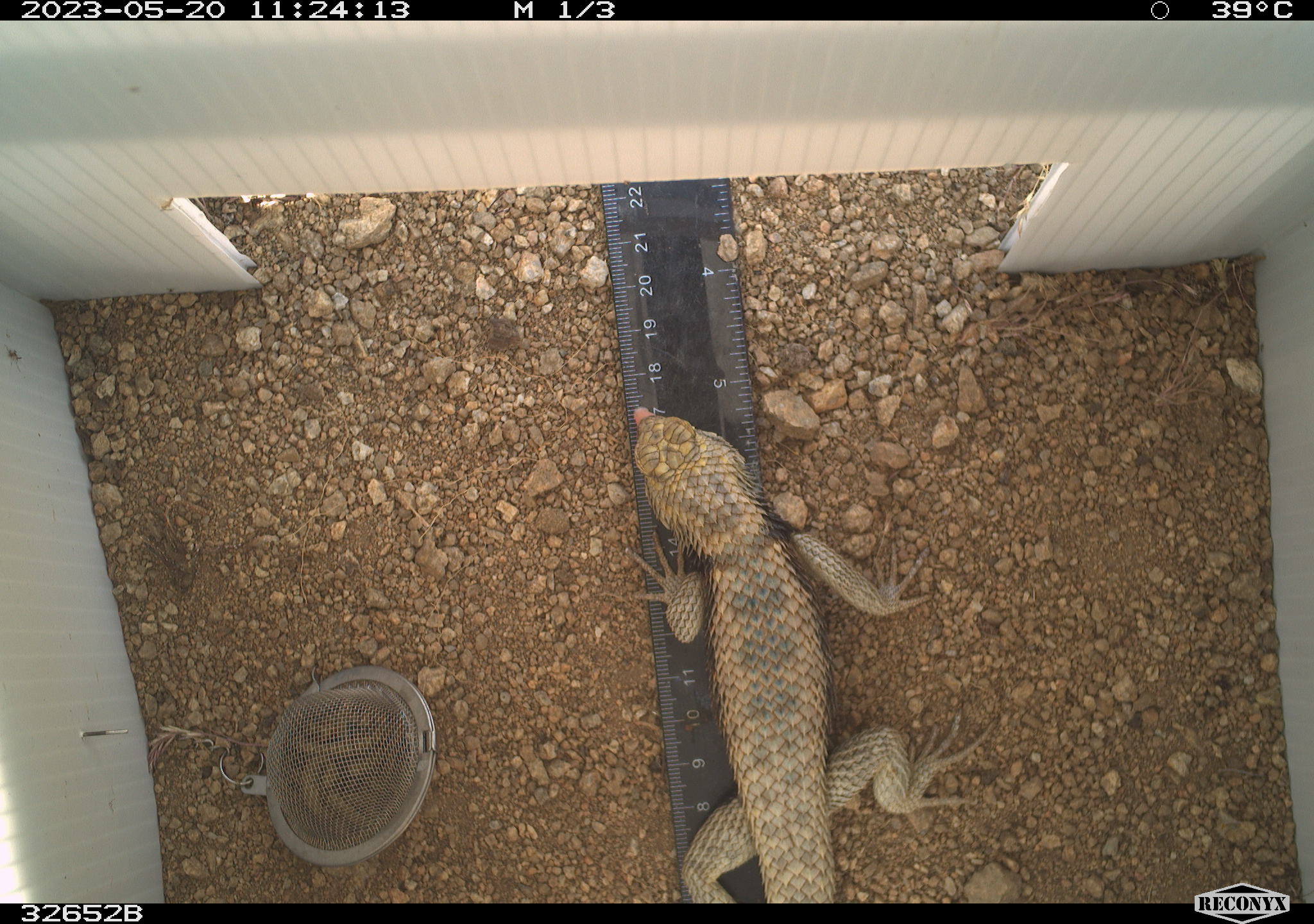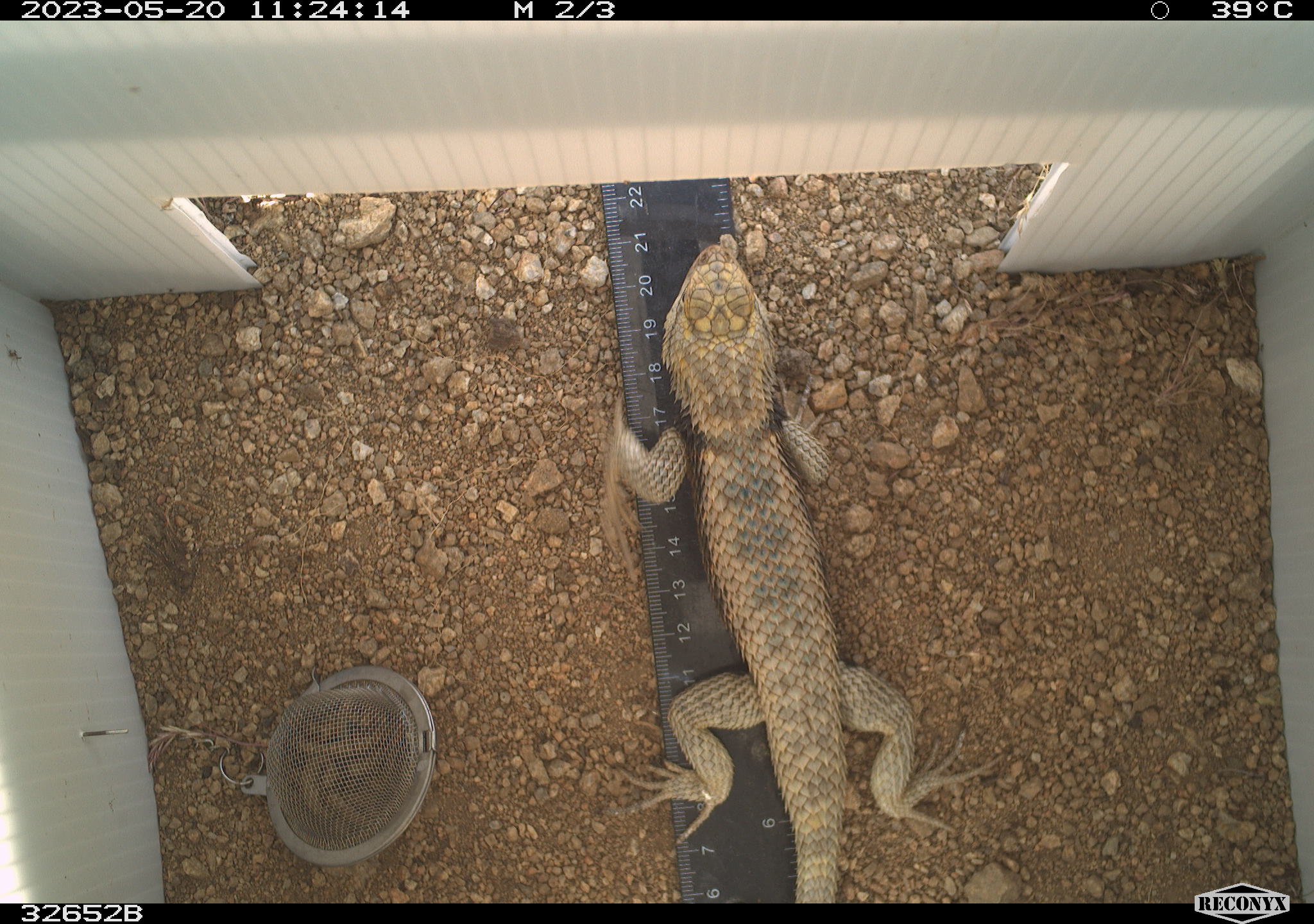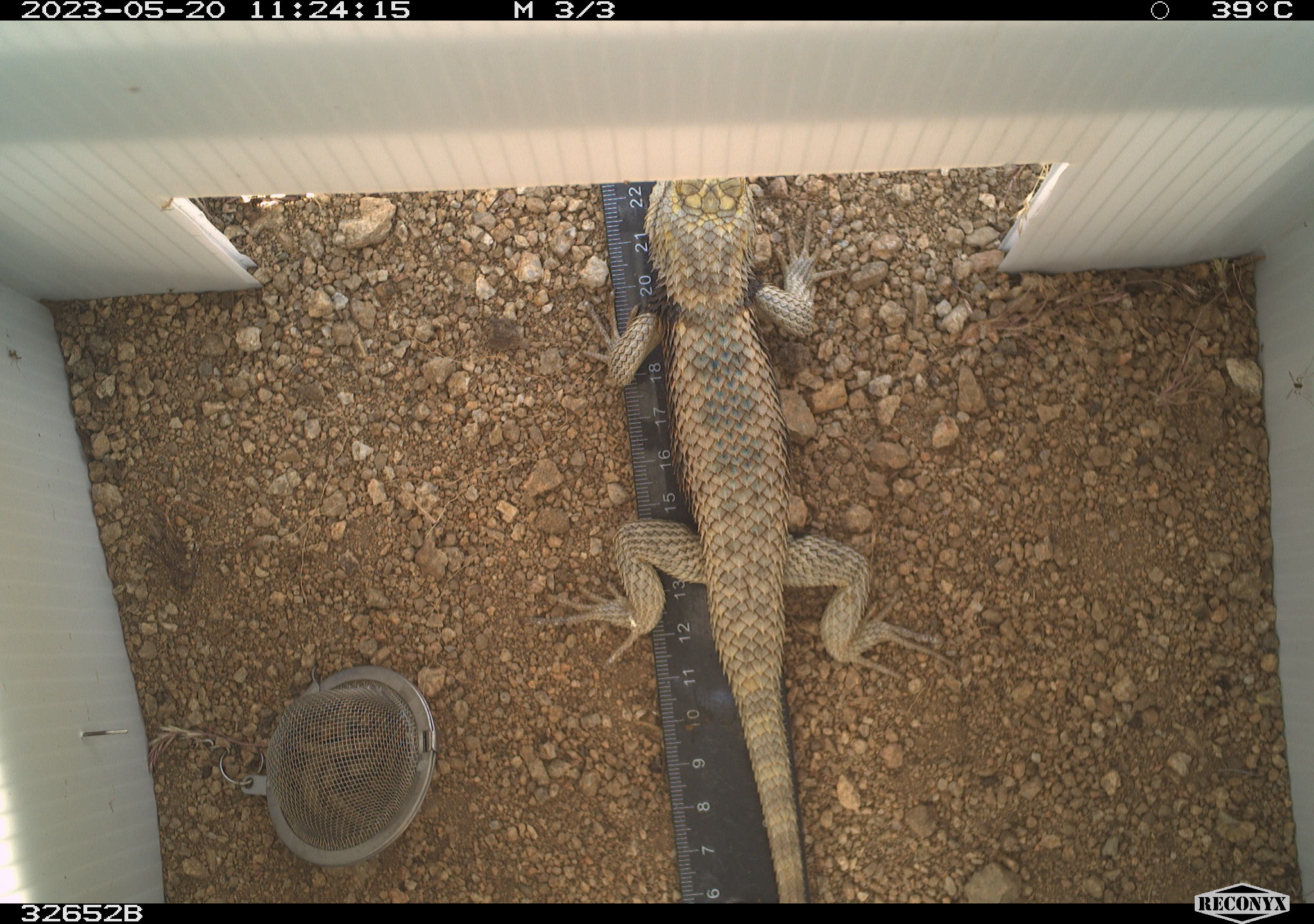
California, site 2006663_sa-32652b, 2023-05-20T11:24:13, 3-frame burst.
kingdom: Animalia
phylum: Chordata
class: Reptilia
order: Squamata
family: Phrynosomatidae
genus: Sceloporus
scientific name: Sceloporus uniformis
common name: yellow-backed spiny lizard